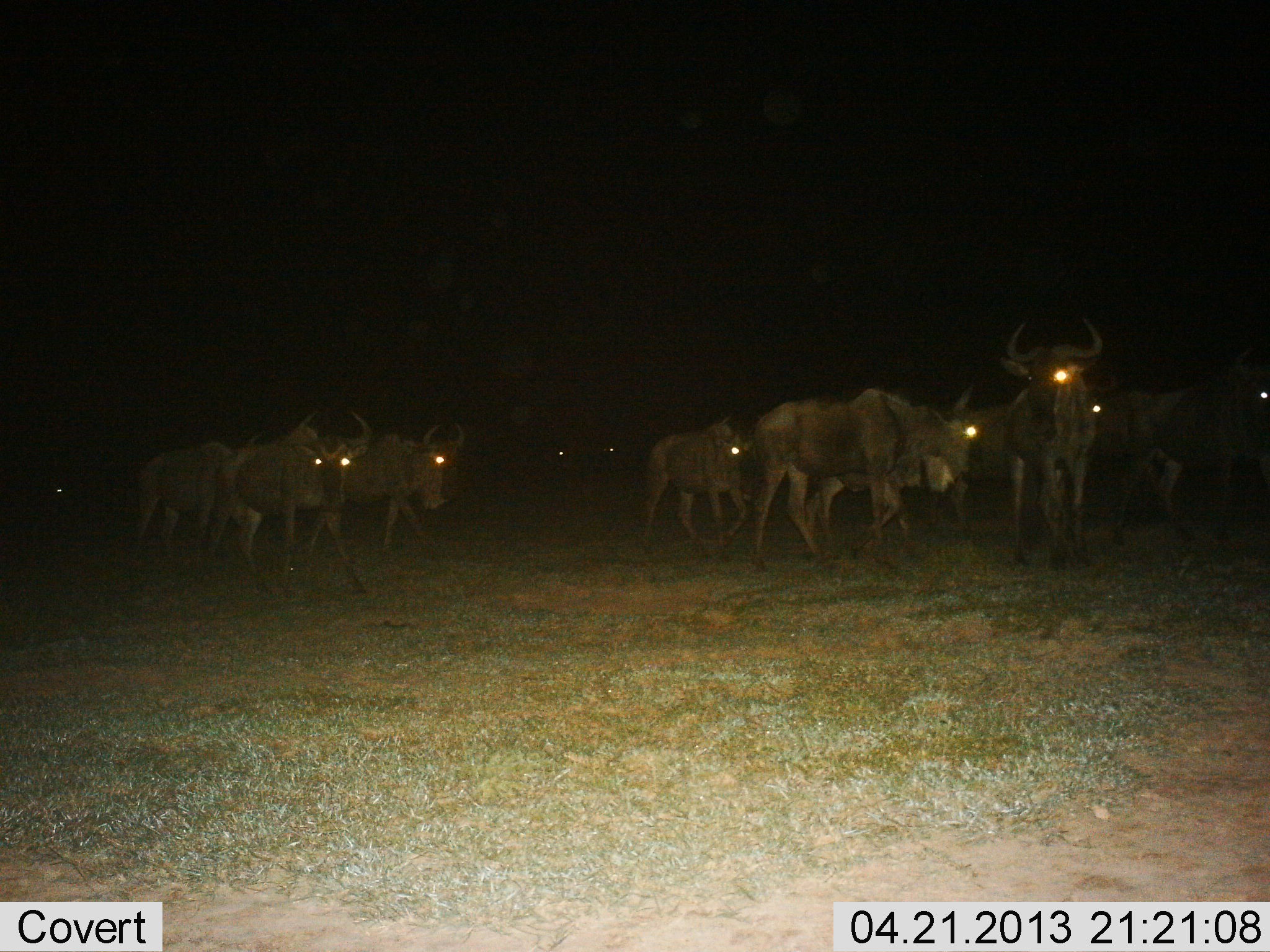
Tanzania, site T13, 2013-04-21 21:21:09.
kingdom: Animalia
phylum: Chordata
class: Mammalia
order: Artiodactyla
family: Bovidae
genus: Connochaetes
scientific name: Connochaetes taurinus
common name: blue wildebeest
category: wildebeest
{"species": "wildebeest (blue wildebeest) (Connochaetes taurinus)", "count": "11-50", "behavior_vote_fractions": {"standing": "73%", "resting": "0%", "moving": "73%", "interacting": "9%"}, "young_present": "0%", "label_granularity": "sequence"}